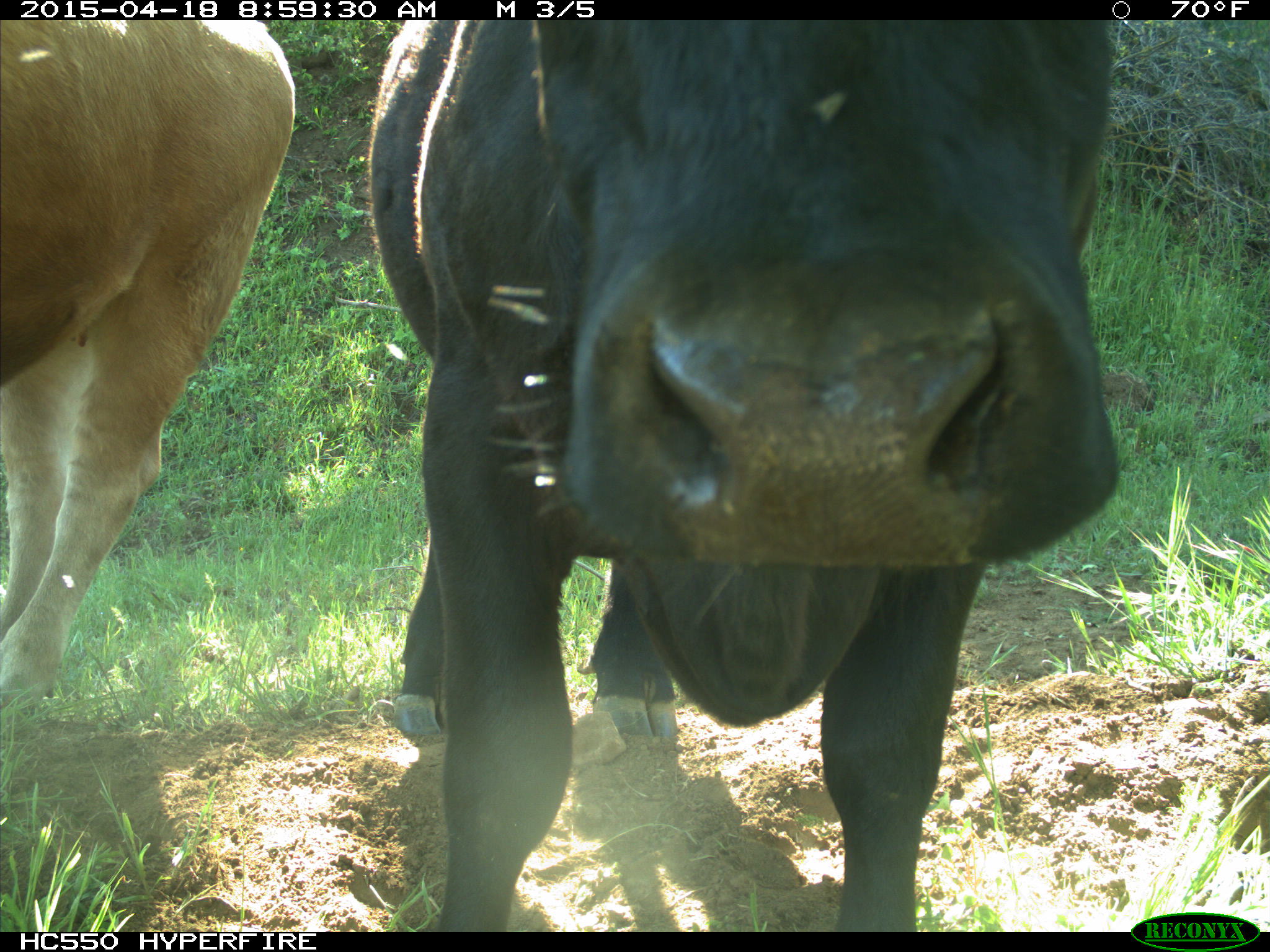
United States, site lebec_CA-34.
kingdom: Animalia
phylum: Chordata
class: Mammalia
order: Artiodactyla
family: Bovidae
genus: Bos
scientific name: Bos taurus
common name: domestic cow